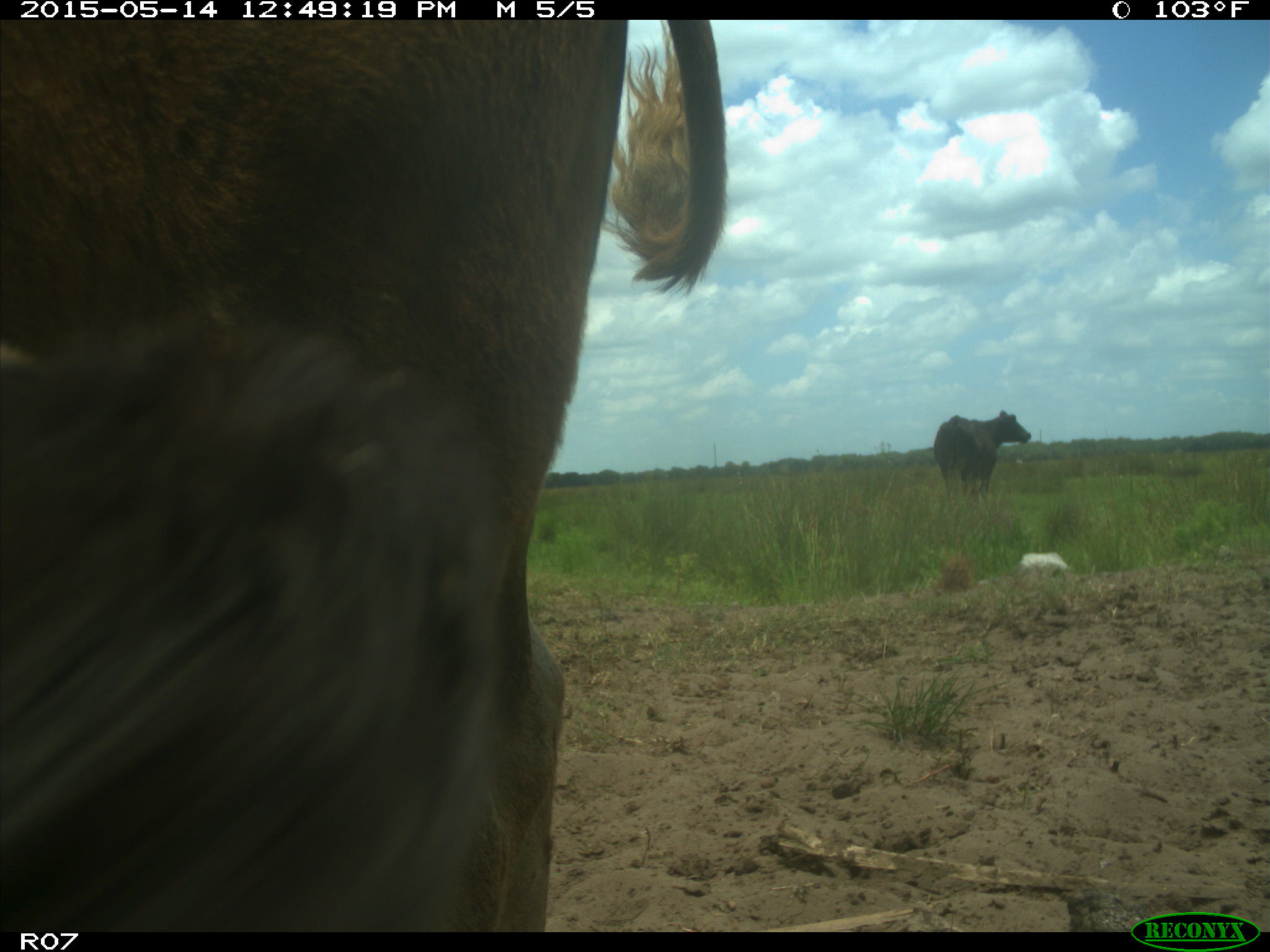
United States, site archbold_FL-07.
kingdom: Animalia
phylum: Chordata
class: Mammalia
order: Artiodactyla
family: Bovidae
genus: Bos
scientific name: Bos taurus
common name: domestic cow